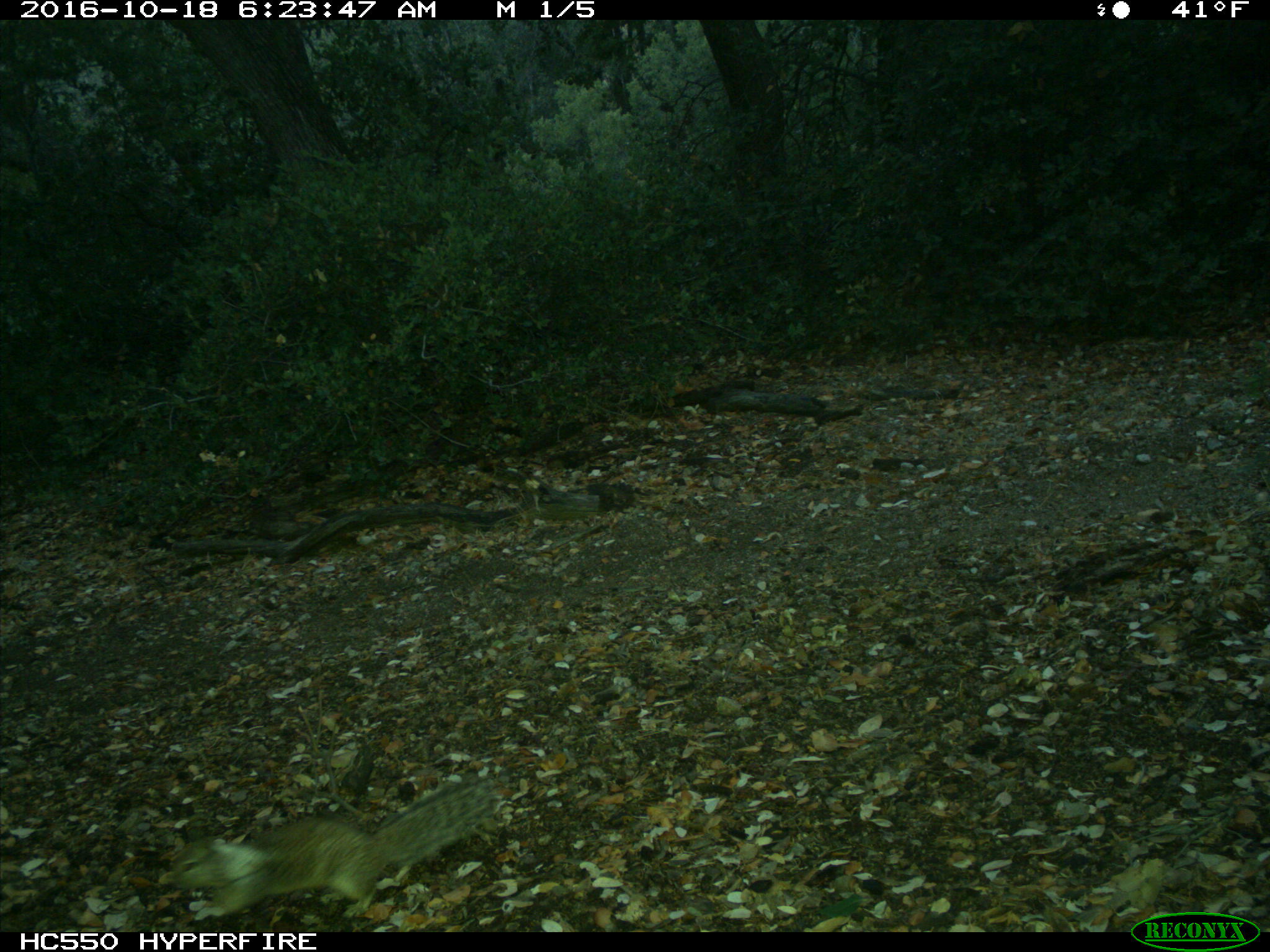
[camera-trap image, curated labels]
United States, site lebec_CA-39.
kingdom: Animalia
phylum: Chordata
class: Mammalia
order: Rodentia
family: Sciuridae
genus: Otospermophilus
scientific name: Otospermophilus beecheyi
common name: california ground squirrel